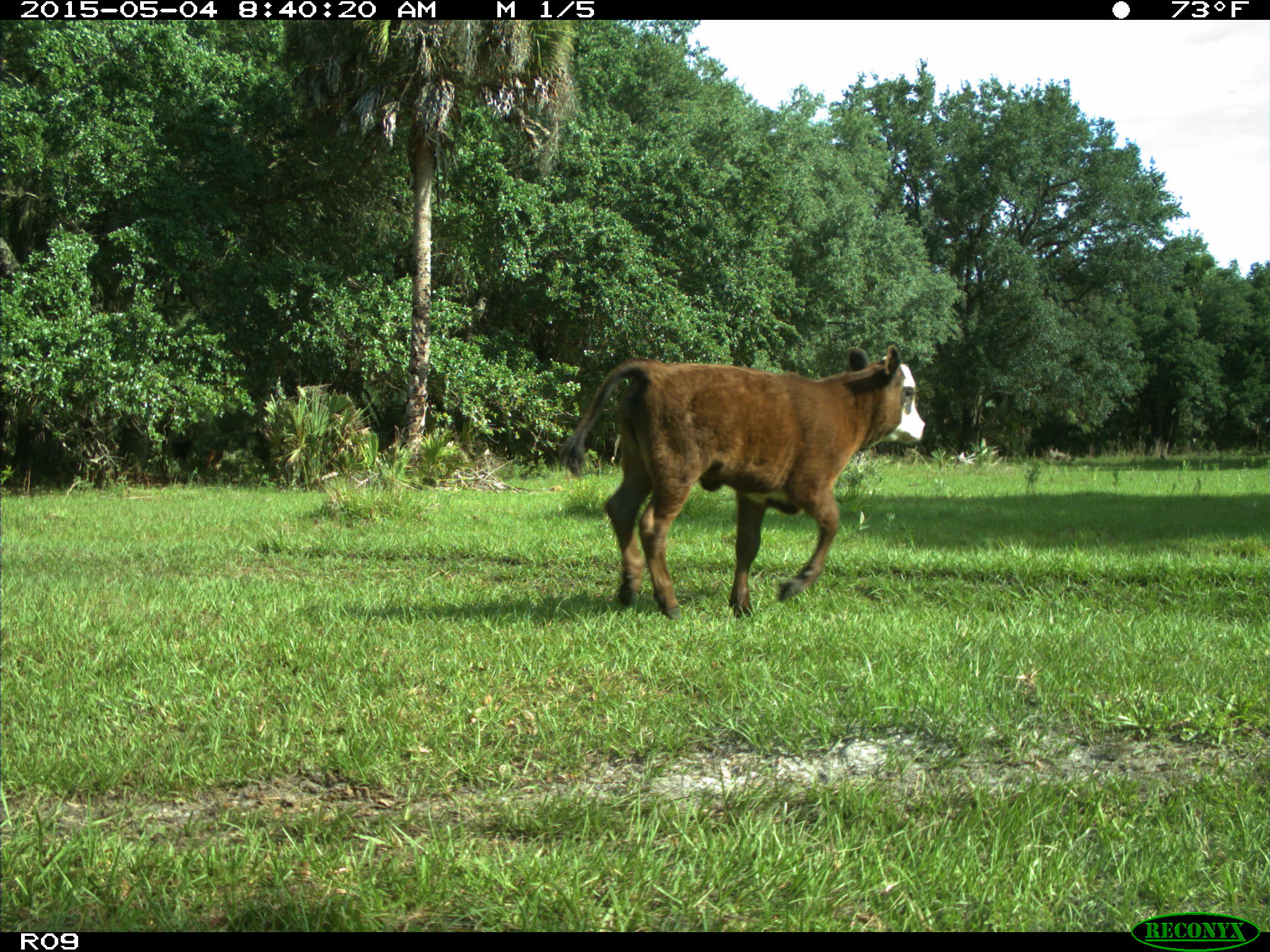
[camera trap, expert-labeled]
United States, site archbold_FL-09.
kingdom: Animalia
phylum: Chordata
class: Mammalia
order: Artiodactyla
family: Bovidae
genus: Bos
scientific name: Bos taurus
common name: domestic cow